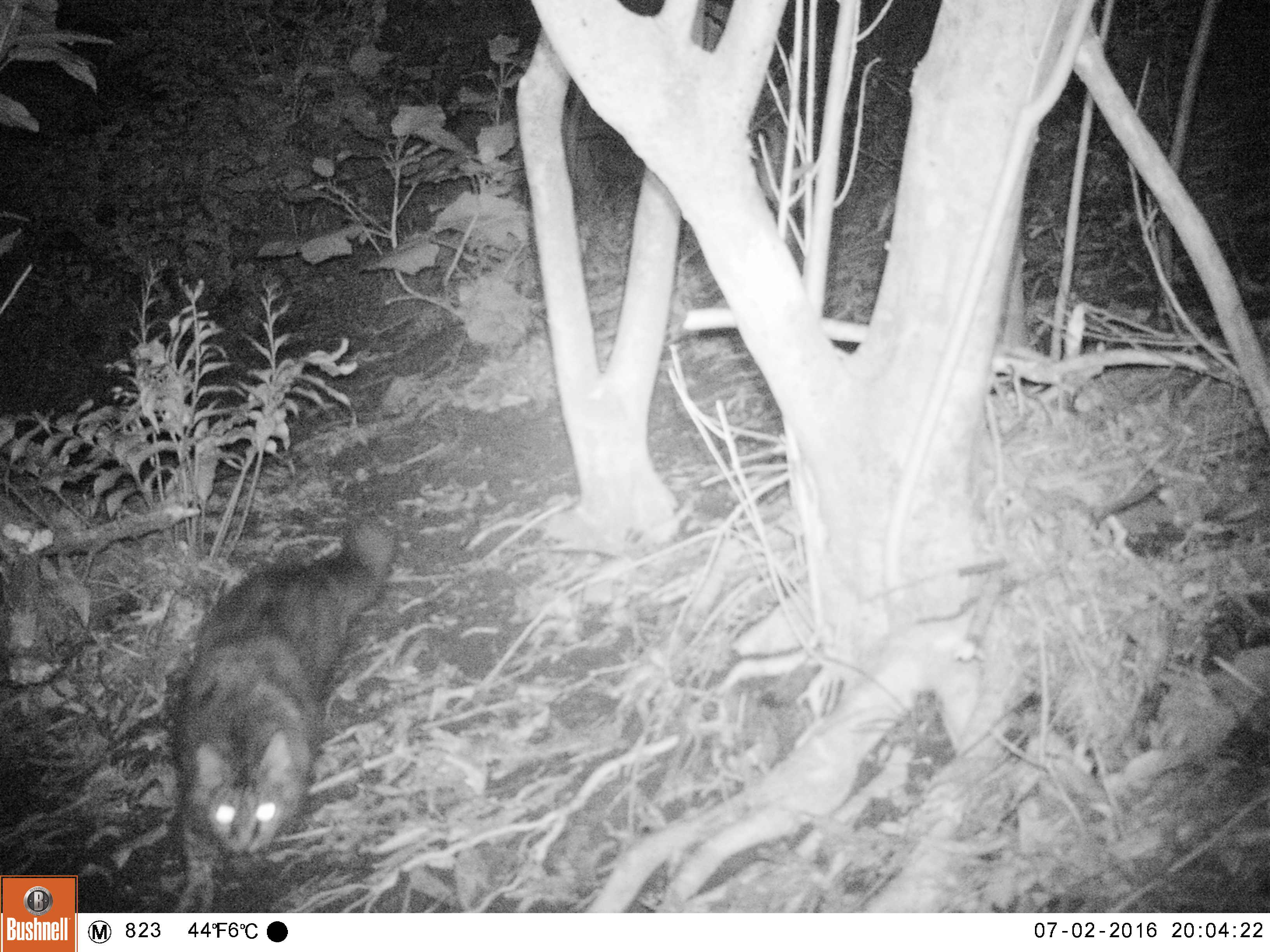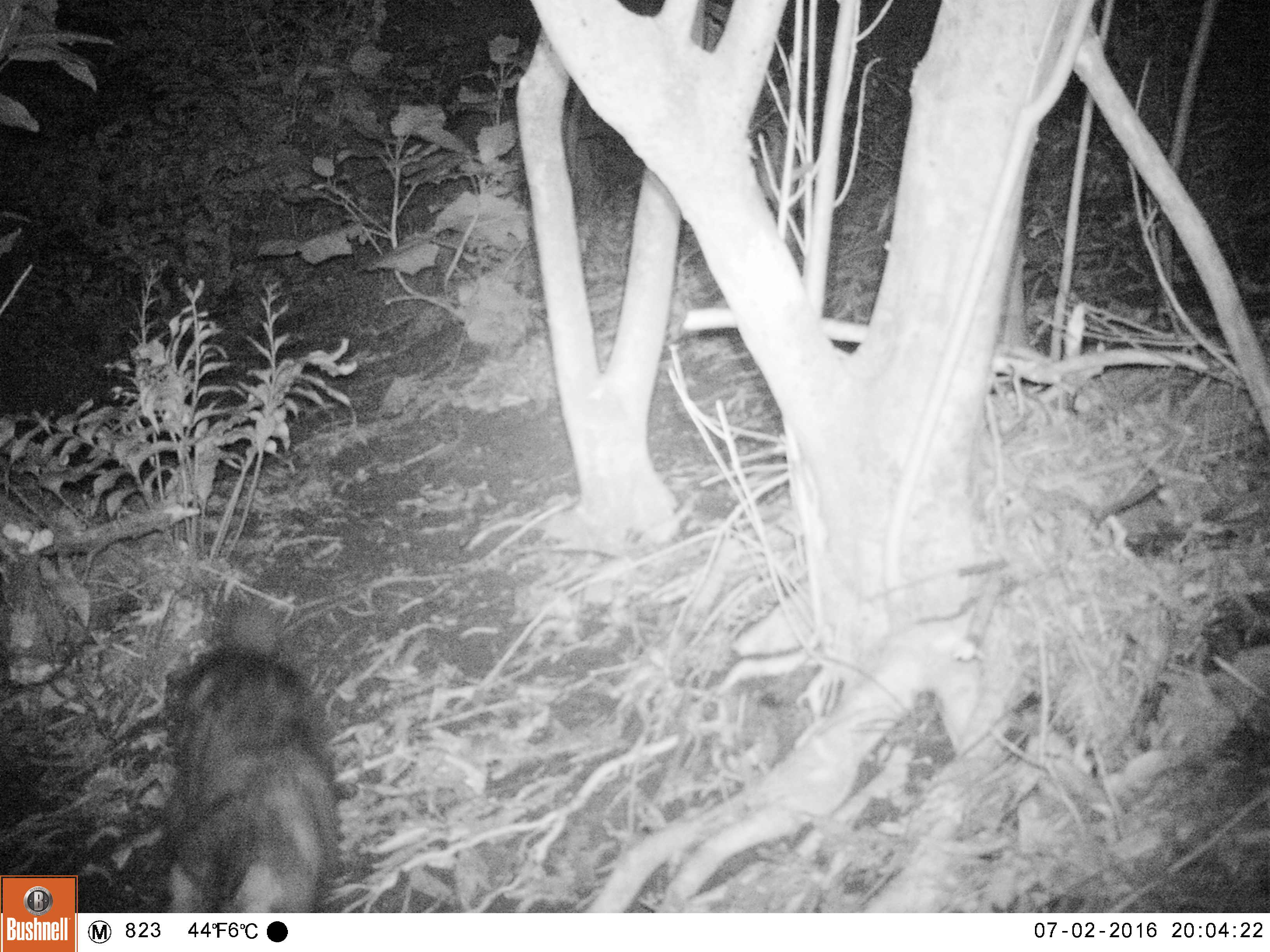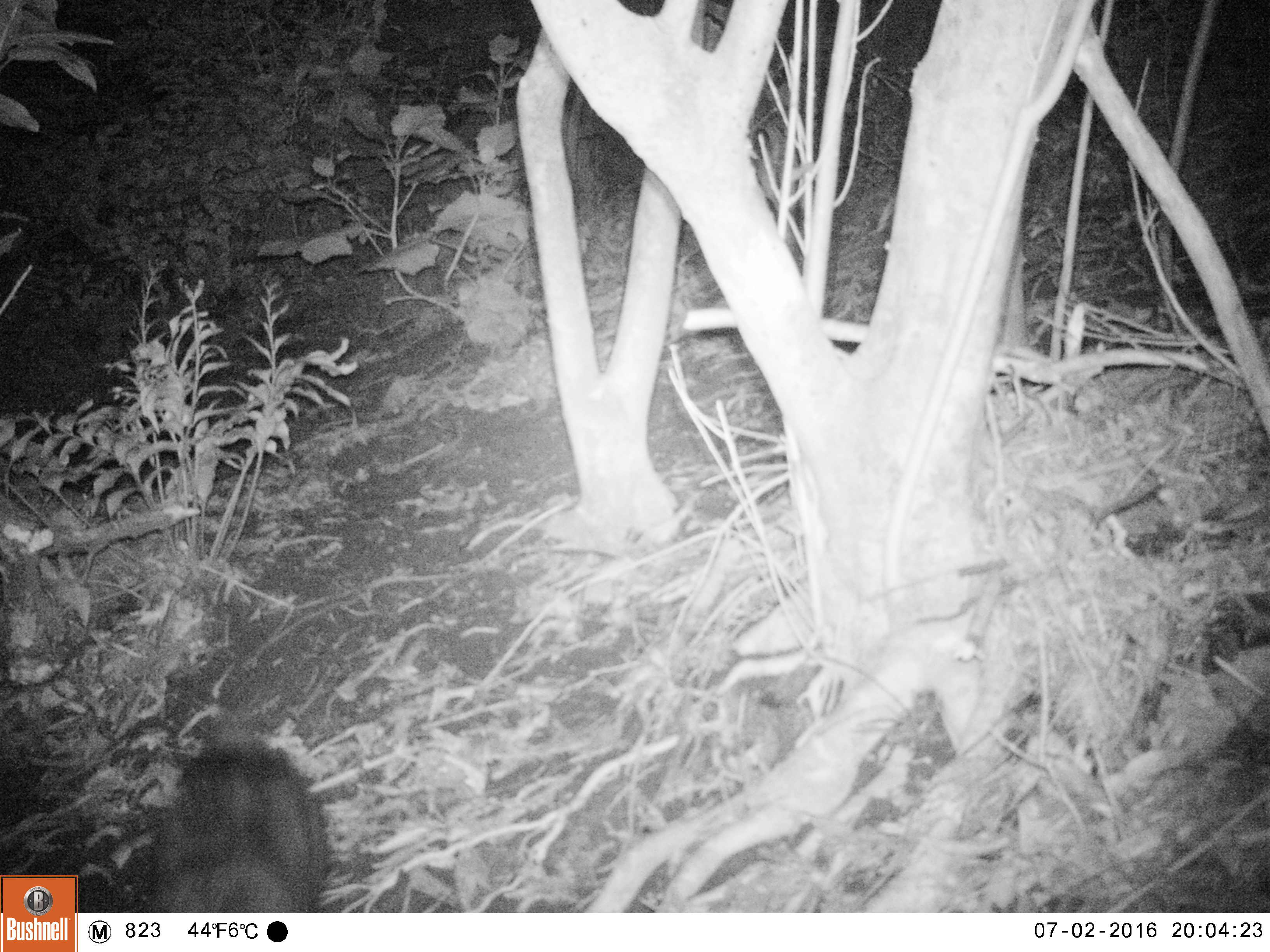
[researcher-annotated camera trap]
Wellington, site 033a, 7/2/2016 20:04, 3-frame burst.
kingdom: Animalia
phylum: Chordata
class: Mammalia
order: Carnivora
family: Felidae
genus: Felis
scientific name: Felis catus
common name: cat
Cat (Felis catus).